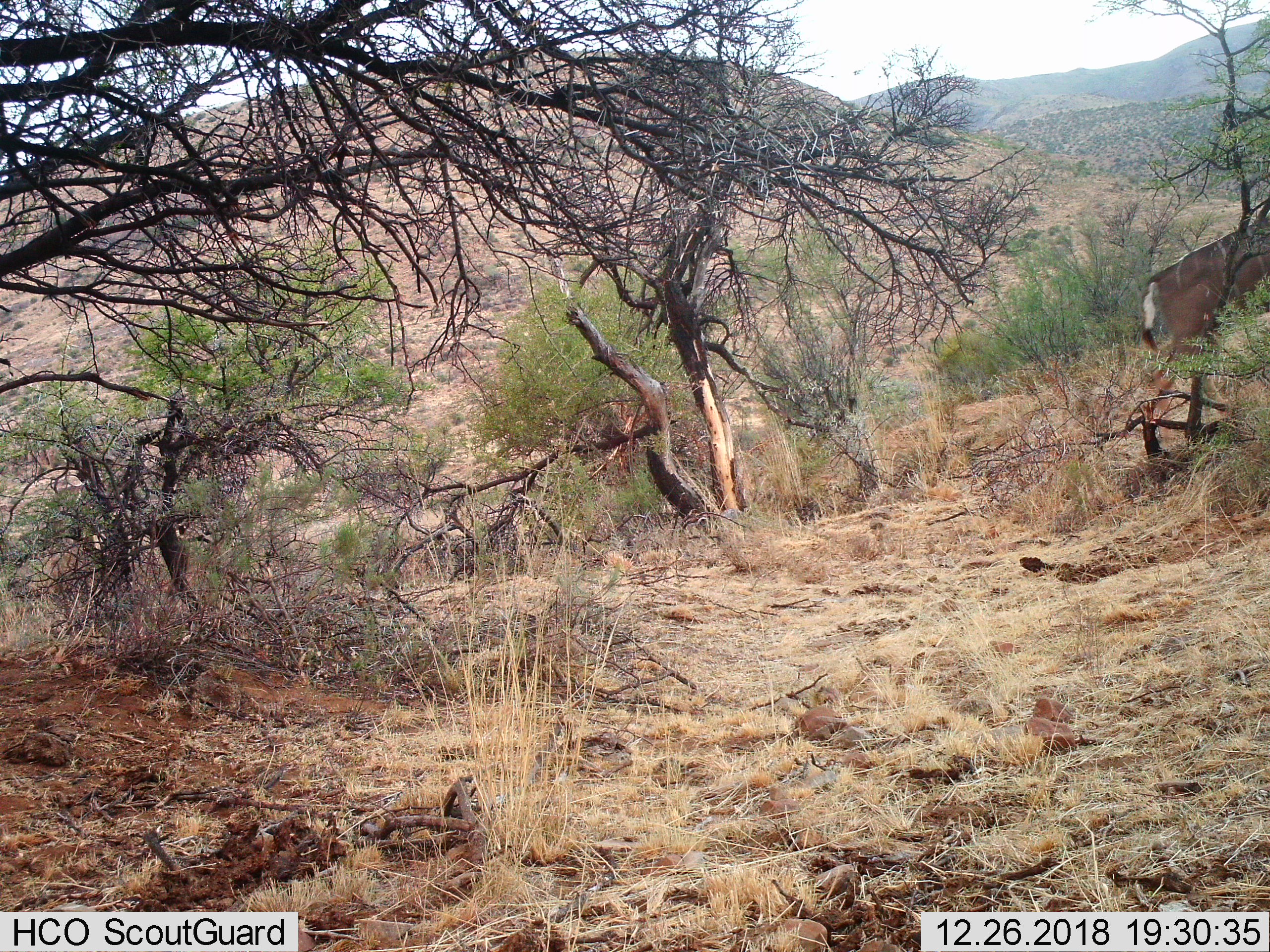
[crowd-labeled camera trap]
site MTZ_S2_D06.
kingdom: Animalia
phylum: Chordata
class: Mammalia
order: Artiodactyla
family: Bovidae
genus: Tragelaphus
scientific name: Tragelaphus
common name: kudu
Kudu (Tragelaphus), count 1. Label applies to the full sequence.